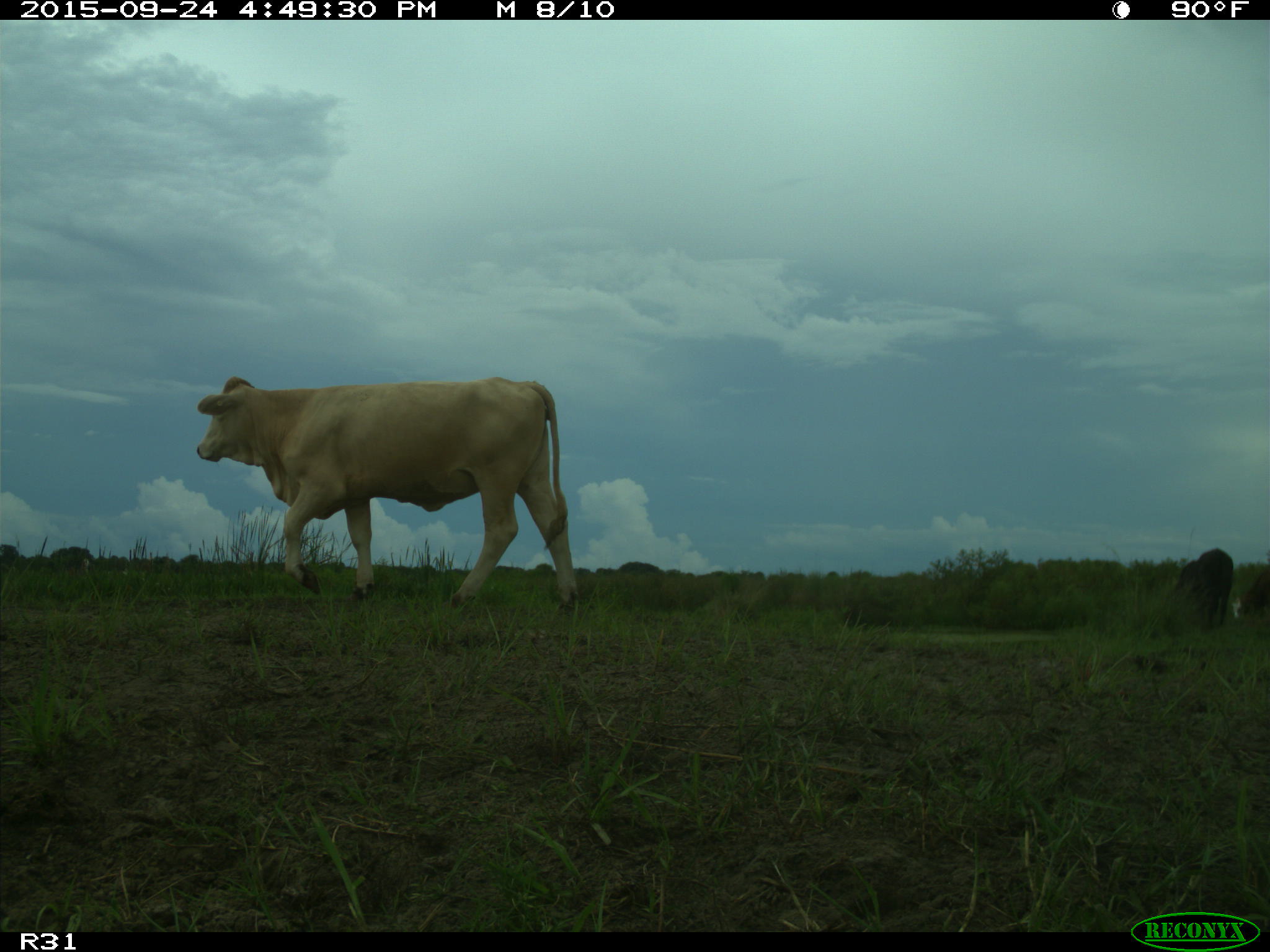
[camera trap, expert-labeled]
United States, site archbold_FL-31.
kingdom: Animalia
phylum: Chordata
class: Mammalia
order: Artiodactyla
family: Bovidae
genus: Bos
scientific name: Bos taurus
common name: domestic cow